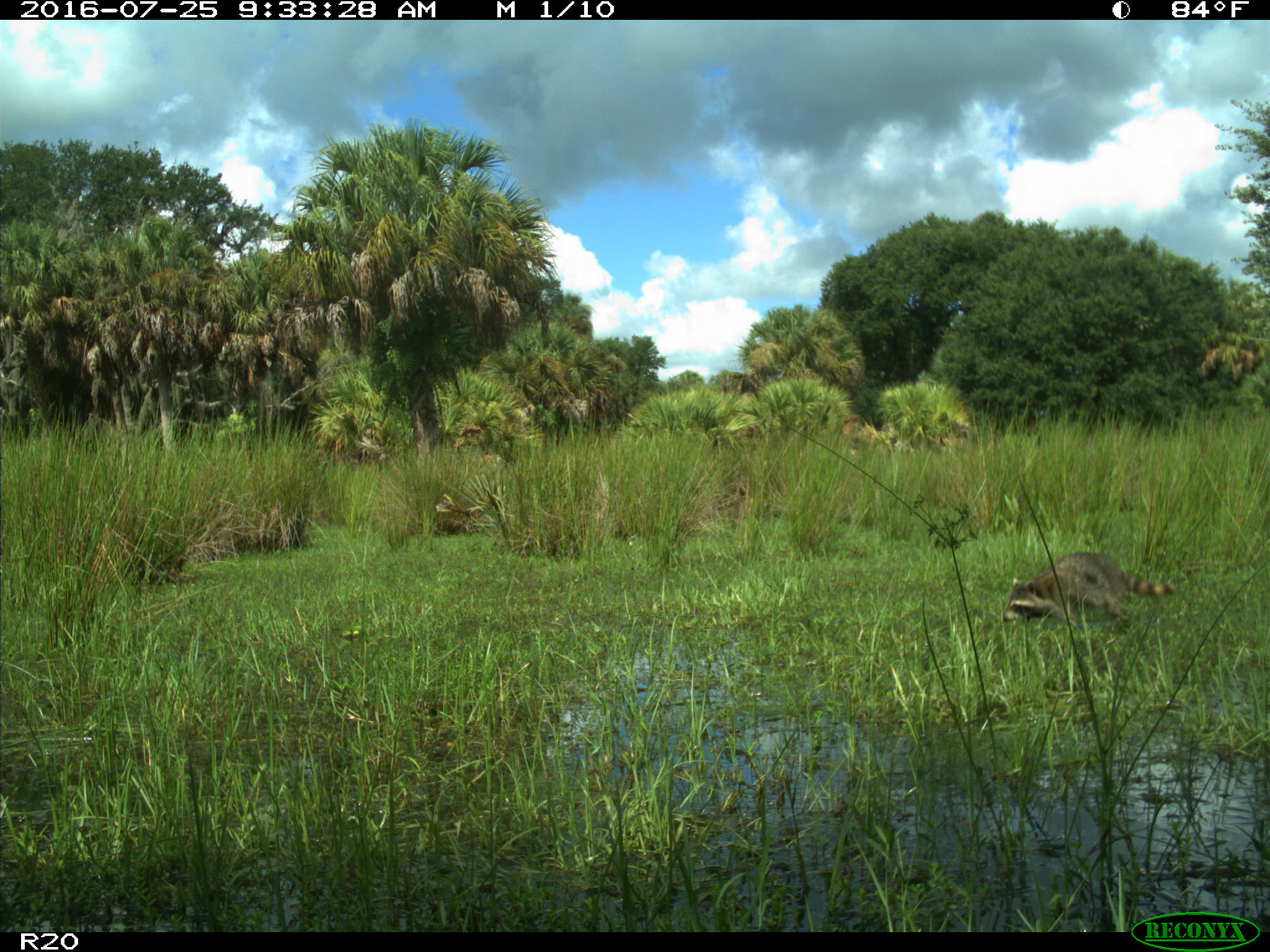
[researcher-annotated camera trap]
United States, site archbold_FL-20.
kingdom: Animalia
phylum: Chordata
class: Mammalia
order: Carnivora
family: Procyonidae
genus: Procyon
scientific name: Procyon lotor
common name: common raccoon